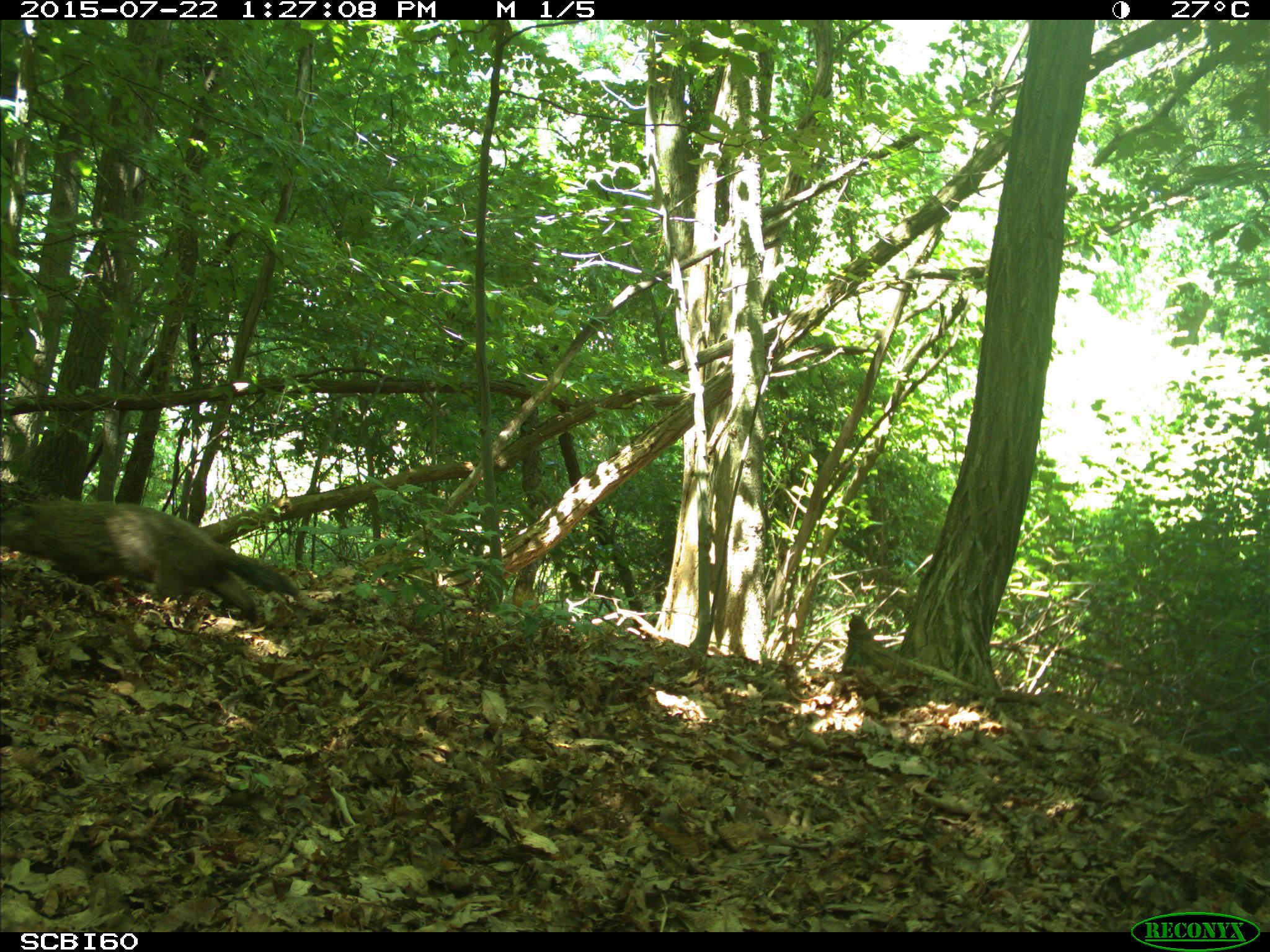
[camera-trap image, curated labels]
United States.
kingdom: Animalia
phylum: Chordata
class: Mammalia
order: Rodentia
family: Sciuridae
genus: Marmota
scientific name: Marmota monax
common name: woodchuck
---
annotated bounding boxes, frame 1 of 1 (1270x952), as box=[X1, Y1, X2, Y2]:
Woodchuck: box=[0, 492, 300, 625]